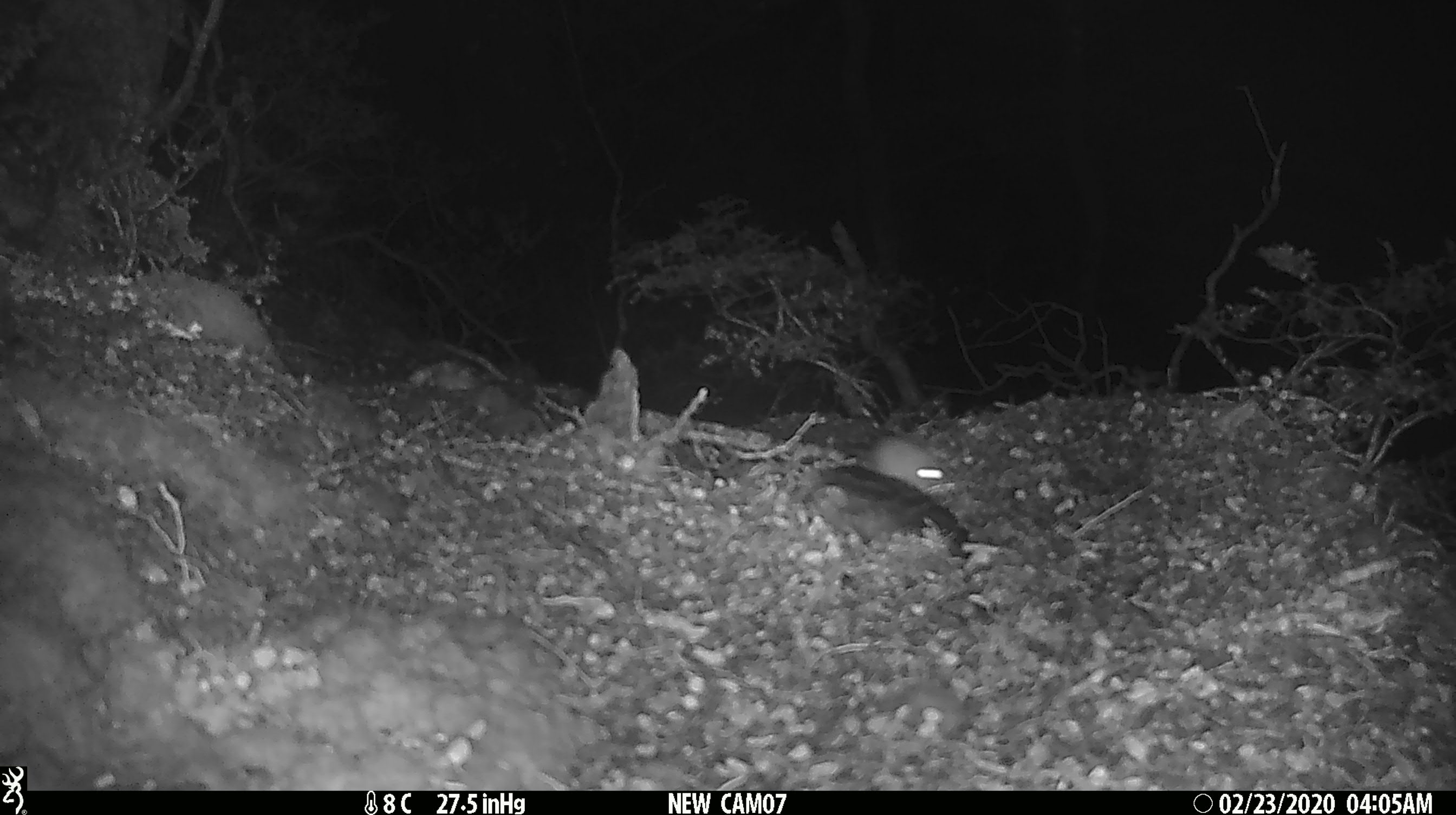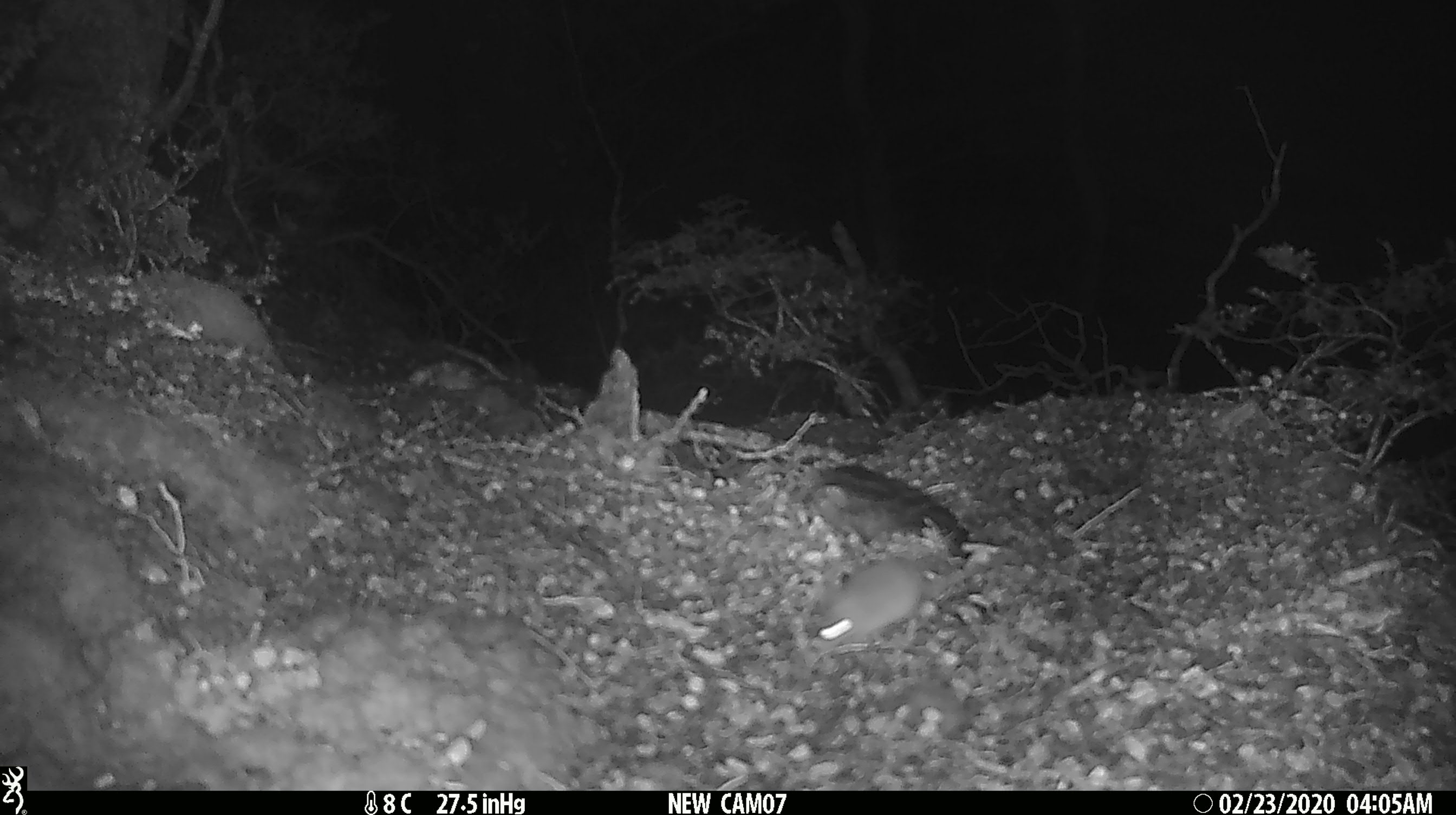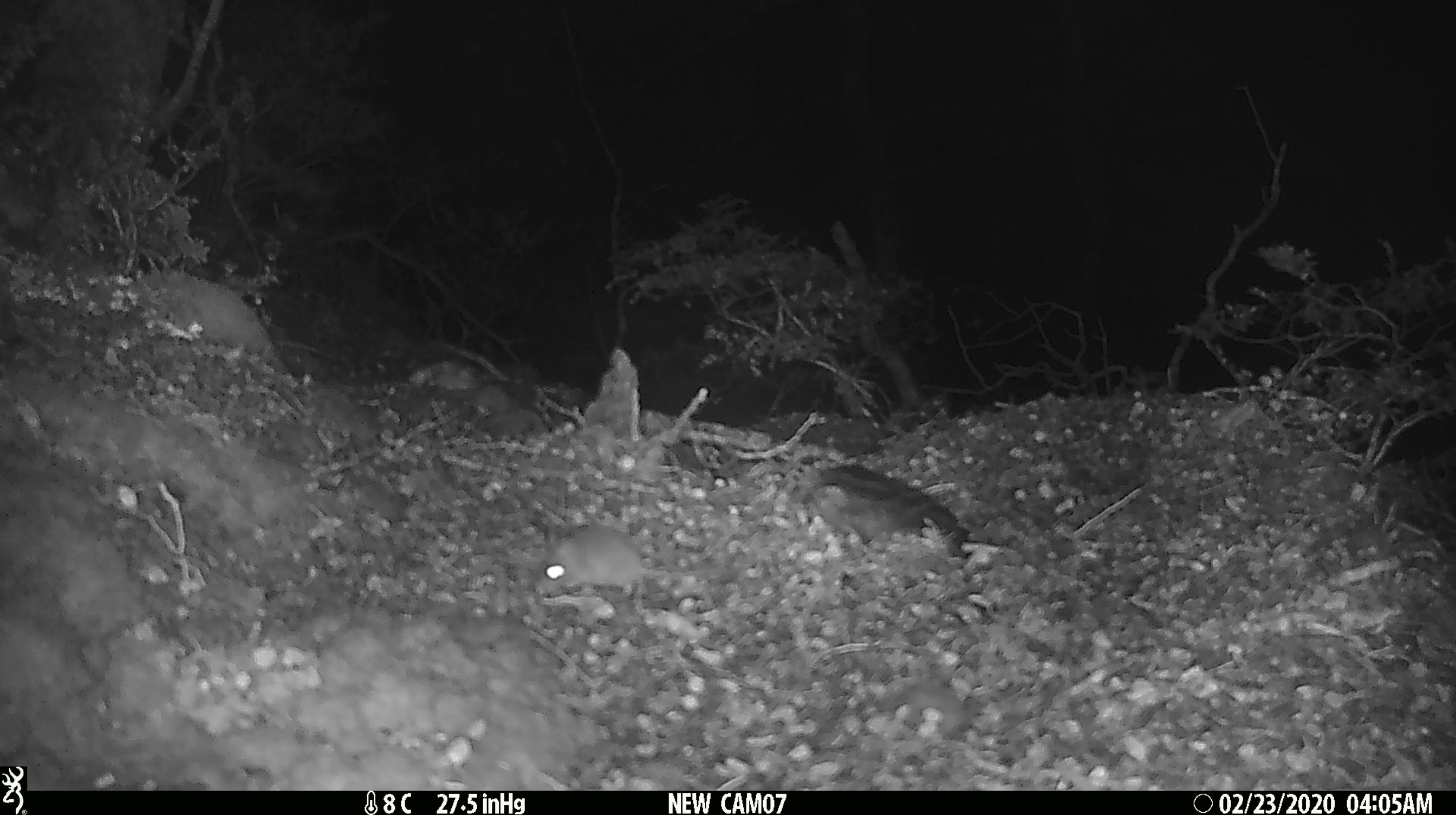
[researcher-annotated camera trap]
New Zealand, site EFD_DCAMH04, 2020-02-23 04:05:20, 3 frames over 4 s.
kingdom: Animalia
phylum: Chordata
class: Mammalia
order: Rodentia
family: Muridae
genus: Mus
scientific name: Mus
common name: mouse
Mouse (Mus).